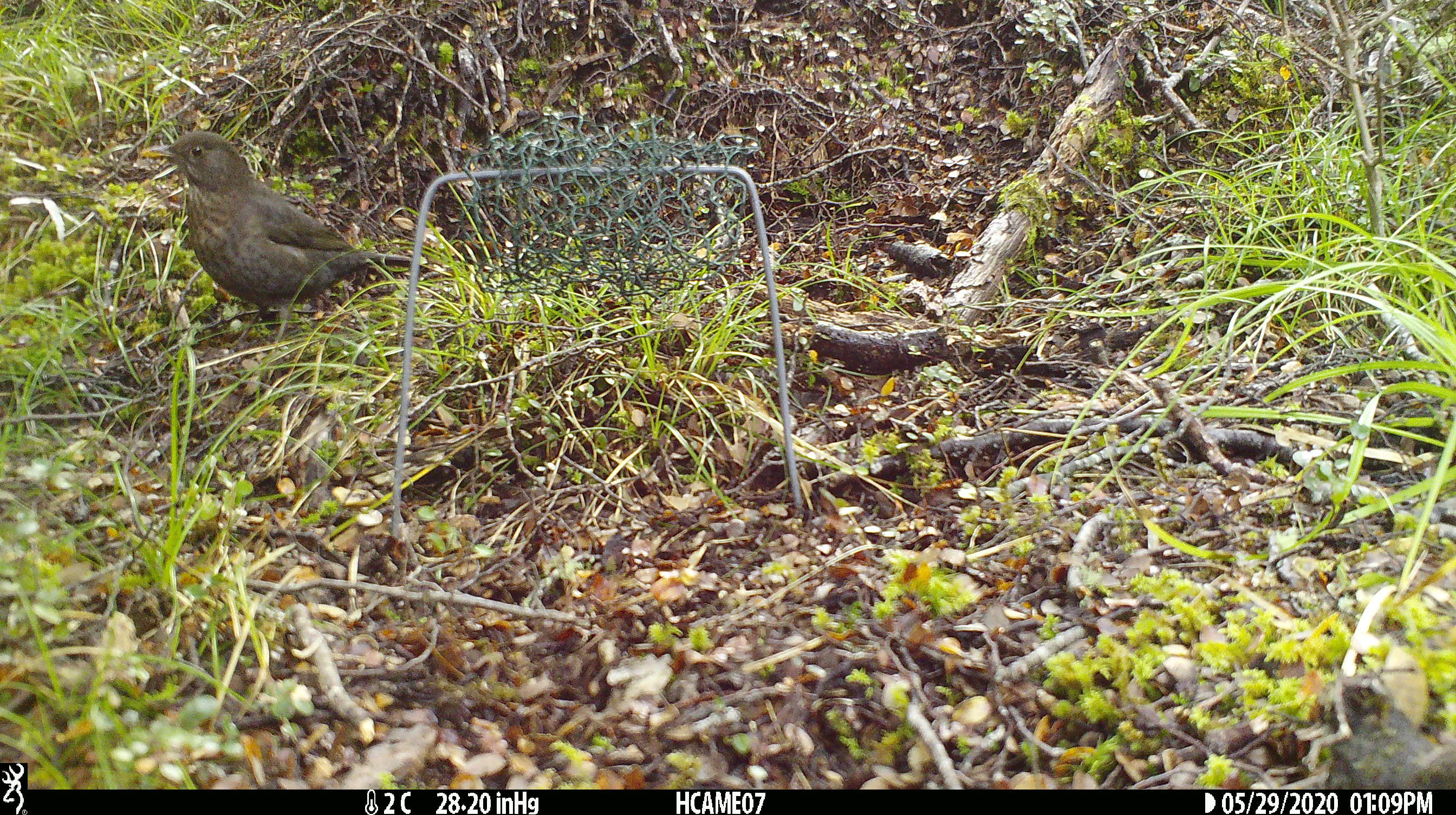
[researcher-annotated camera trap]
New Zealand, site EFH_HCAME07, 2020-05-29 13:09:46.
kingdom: Animalia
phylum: Chordata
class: Aves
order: Passeriformes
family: Turdidae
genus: Turdus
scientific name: Turdus merula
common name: eurasian blackbird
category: blackbird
Blackbird (eurasian blackbird) (Turdus merula).